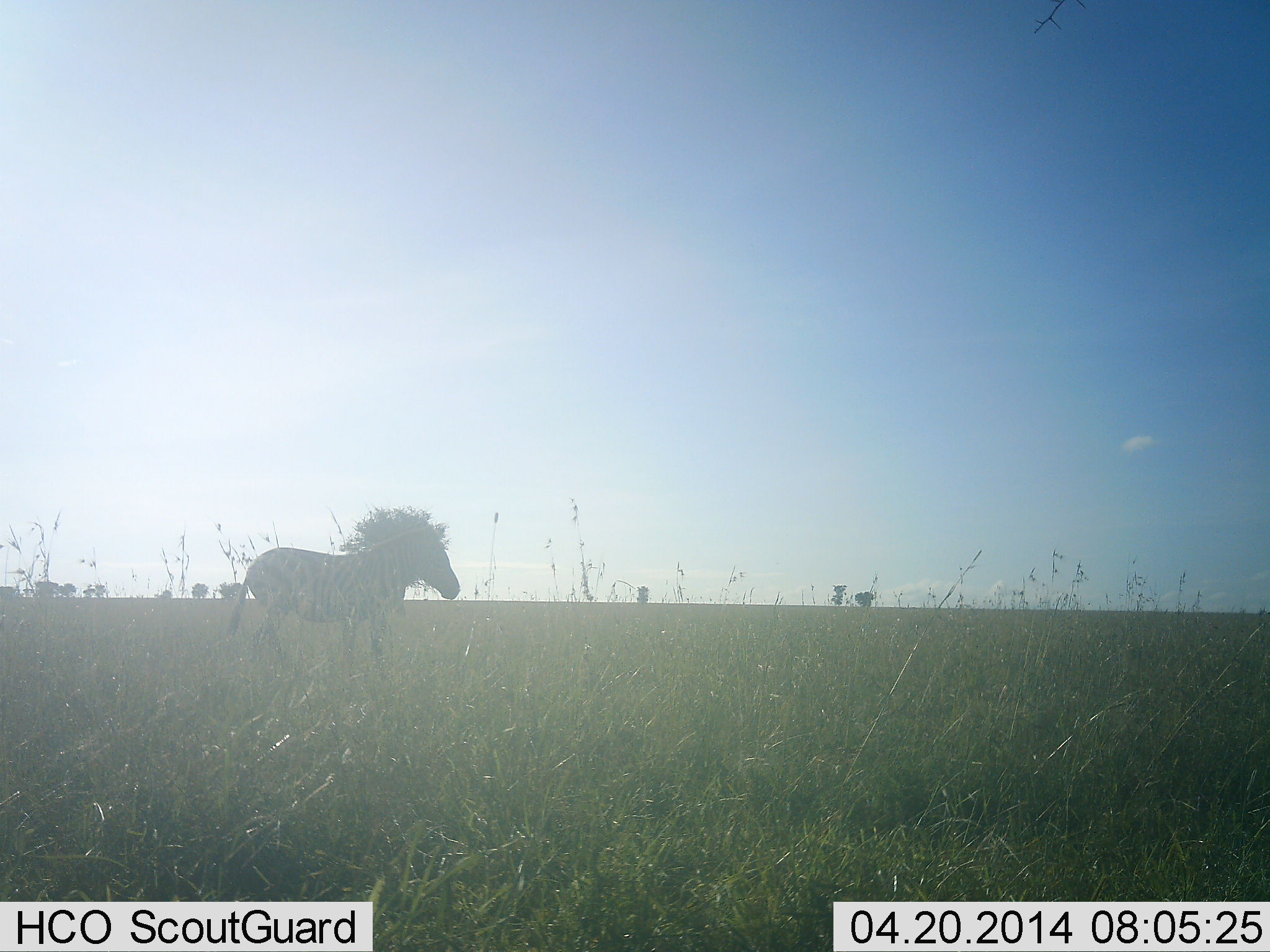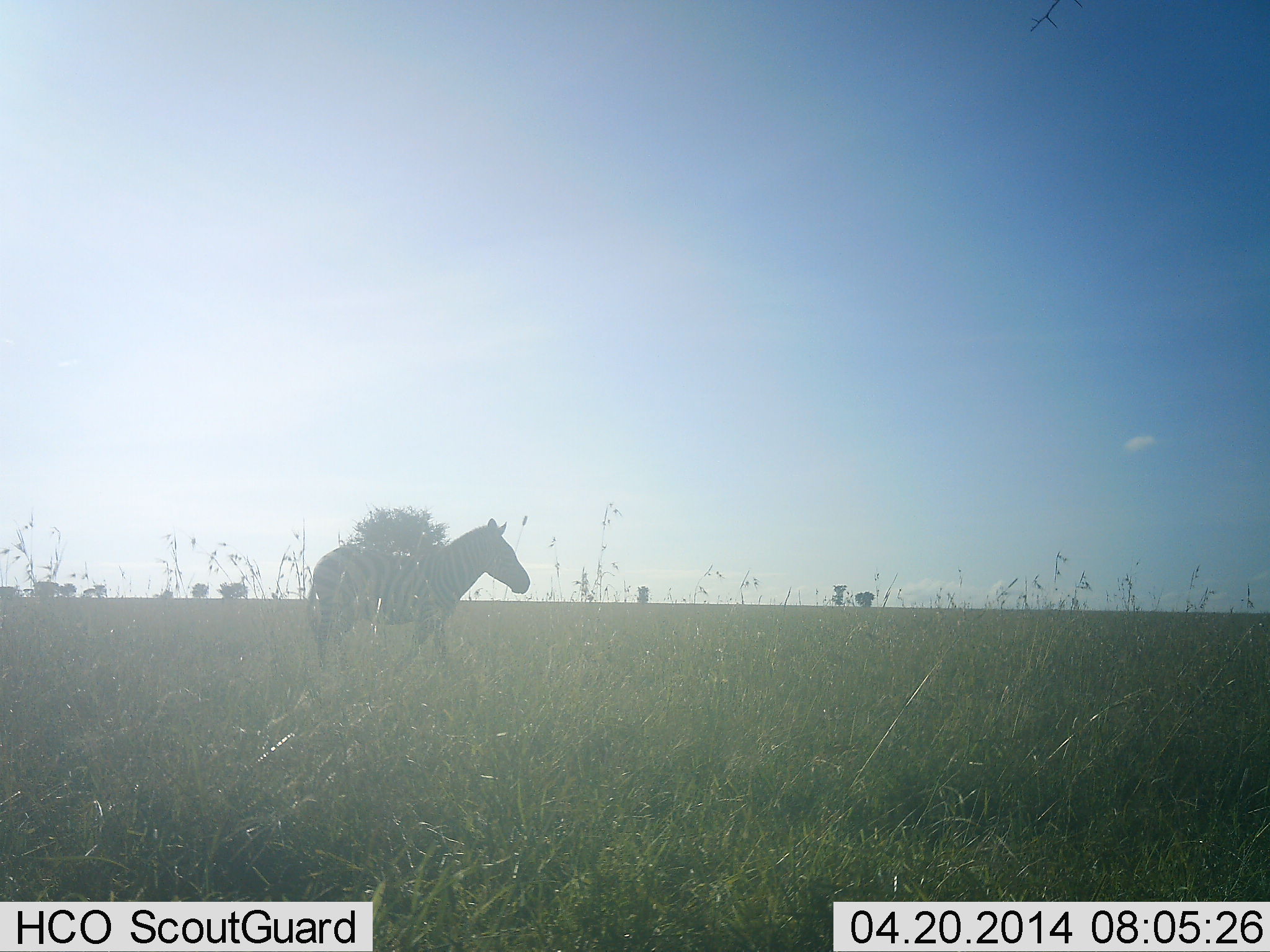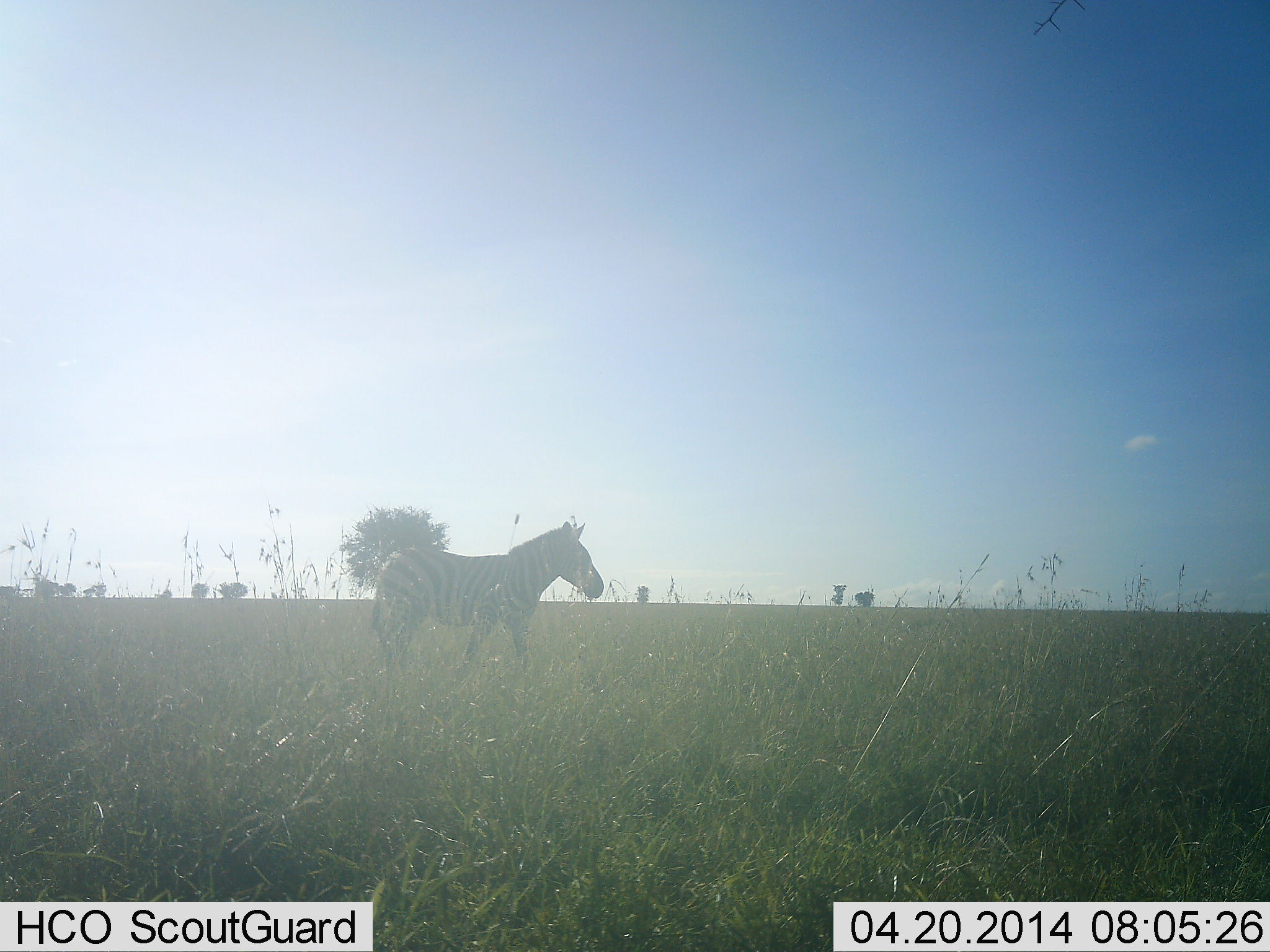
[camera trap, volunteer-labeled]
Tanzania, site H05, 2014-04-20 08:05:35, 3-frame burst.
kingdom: Animalia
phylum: Chordata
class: Mammalia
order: Perissodactyla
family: Equidae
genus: Equus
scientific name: Equus quagga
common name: plains zebra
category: zebra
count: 1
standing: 0%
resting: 0%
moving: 100%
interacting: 0%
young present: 0%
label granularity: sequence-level